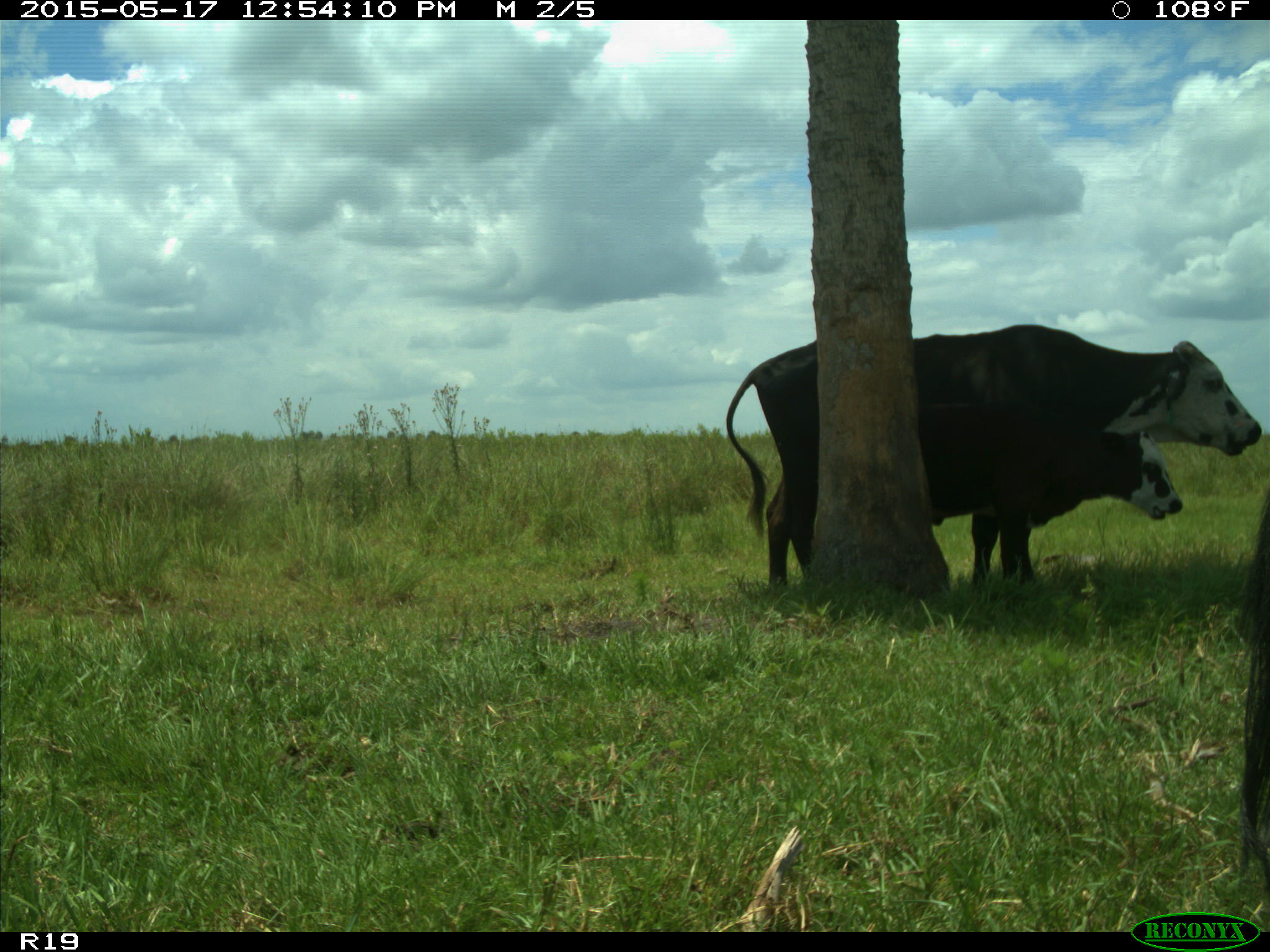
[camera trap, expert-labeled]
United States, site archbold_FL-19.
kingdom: Animalia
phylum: Chordata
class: Mammalia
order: Artiodactyla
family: Bovidae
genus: Bos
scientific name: Bos taurus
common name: domestic cow